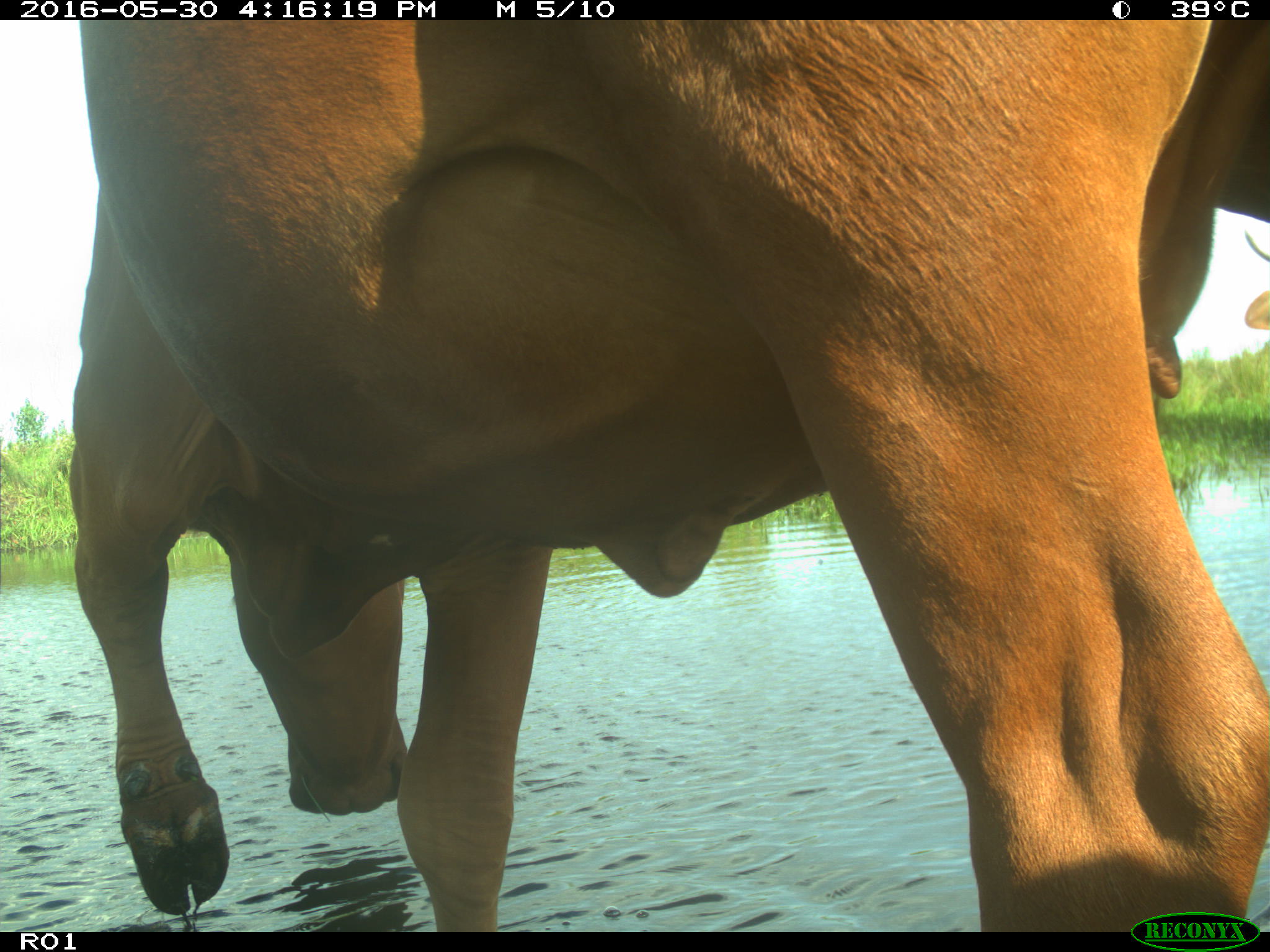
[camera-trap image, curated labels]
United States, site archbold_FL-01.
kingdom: Animalia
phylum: Chordata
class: Mammalia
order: Artiodactyla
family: Bovidae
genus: Bos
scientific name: Bos taurus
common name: domestic cow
Bos taurus (domestic cow).